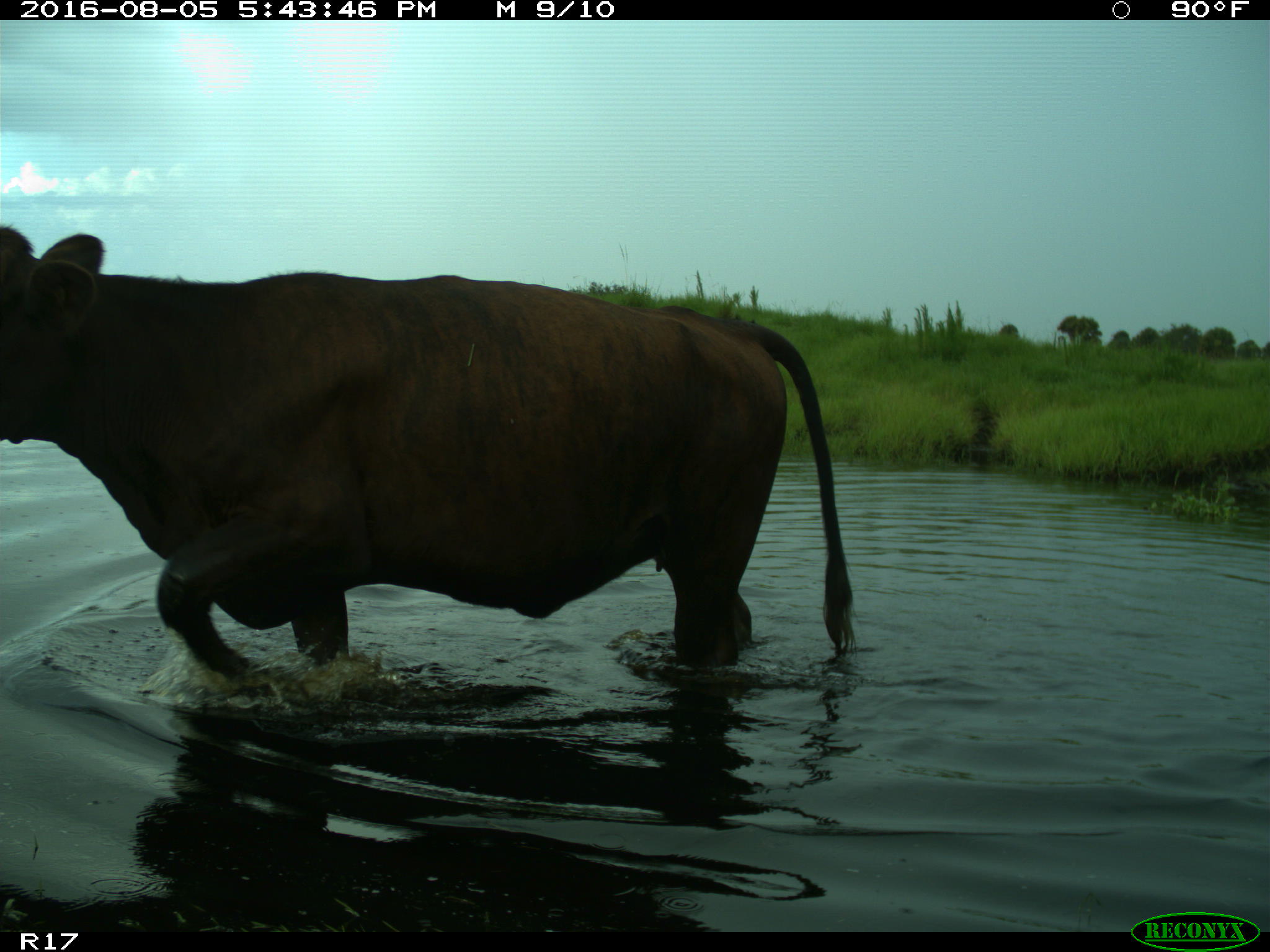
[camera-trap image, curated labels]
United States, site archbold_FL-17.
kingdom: Animalia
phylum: Chordata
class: Mammalia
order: Artiodactyla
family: Bovidae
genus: Bos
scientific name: Bos taurus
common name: domestic cow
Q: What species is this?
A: Bos taurus (domestic cow).